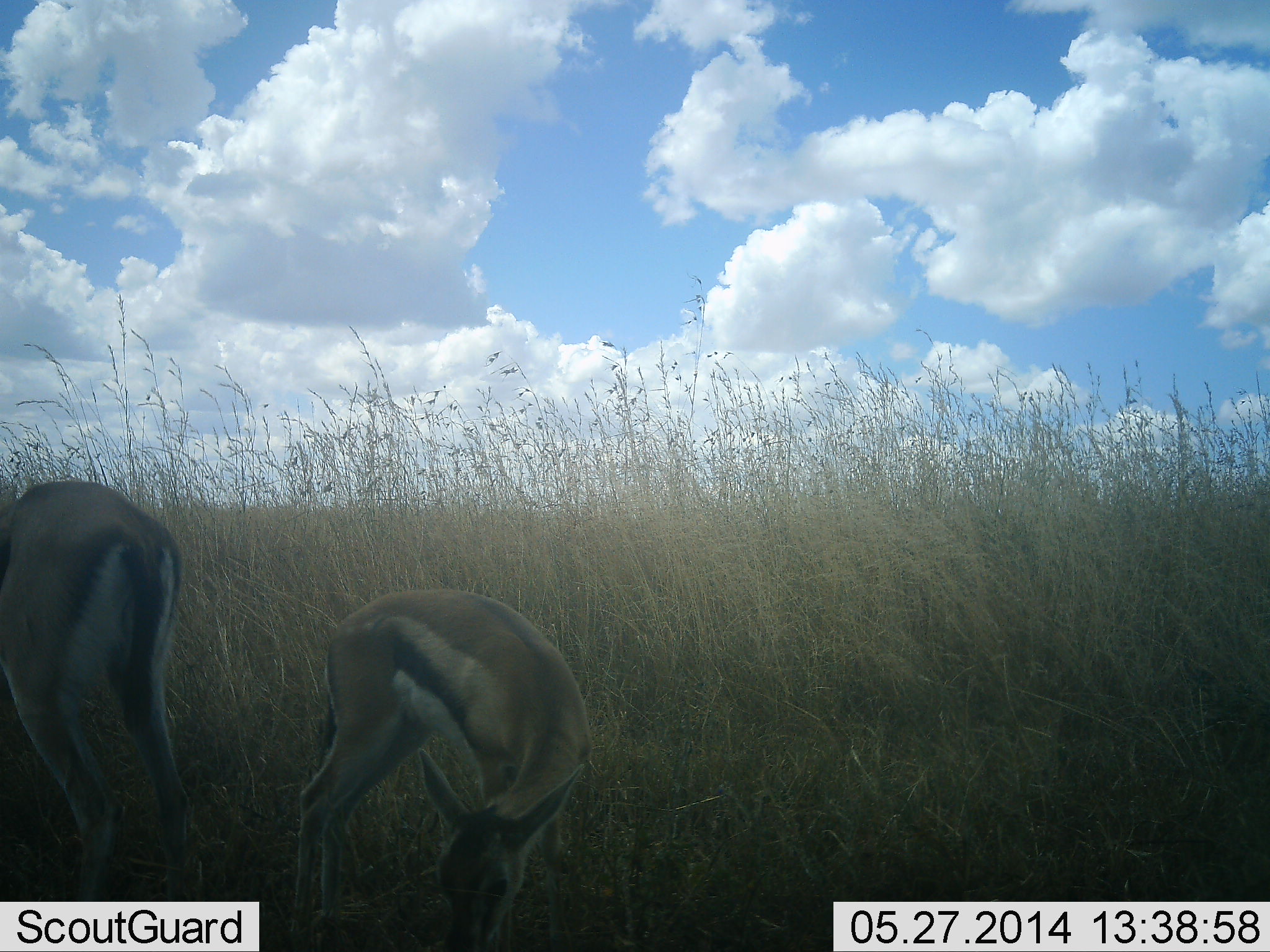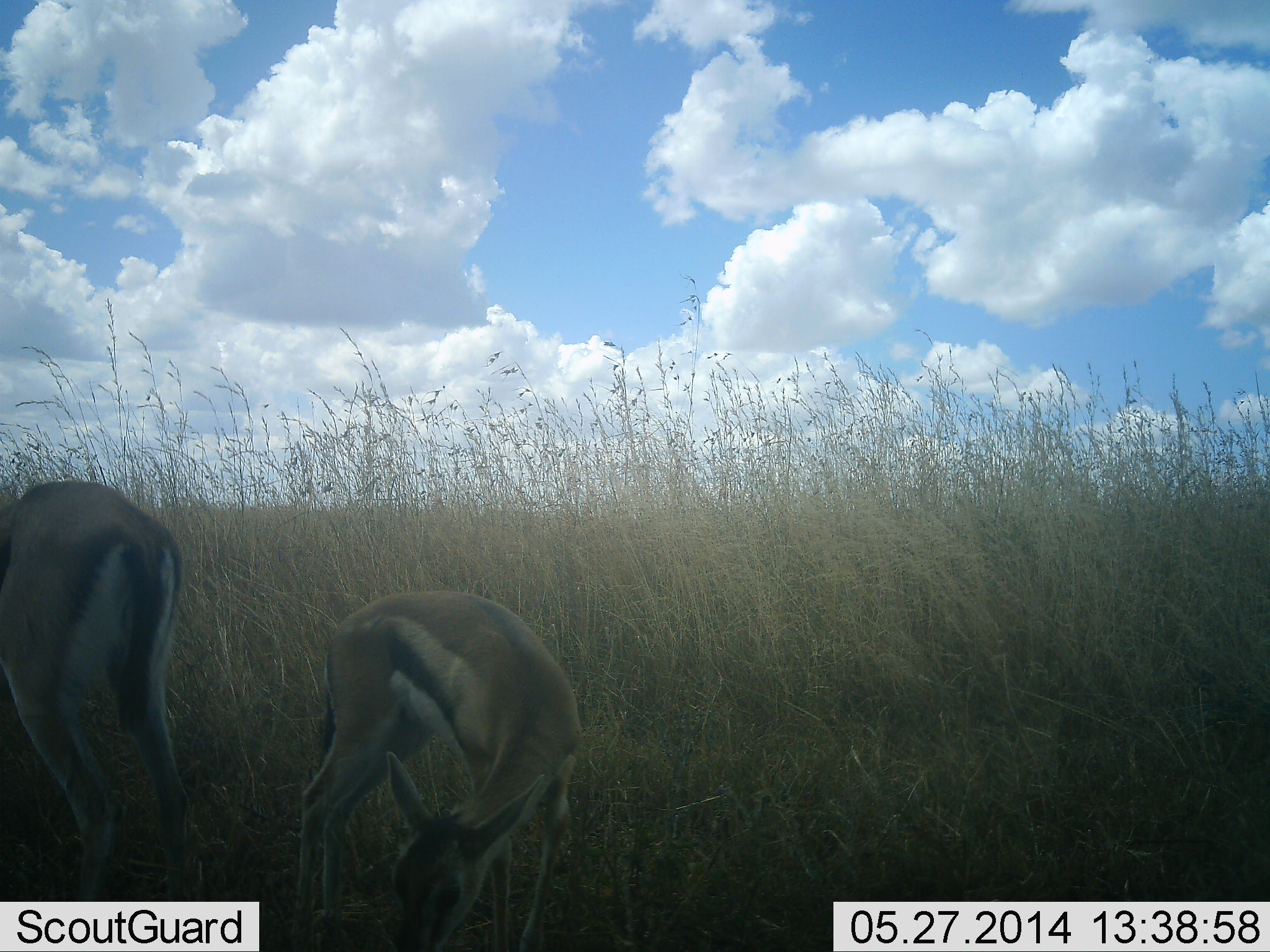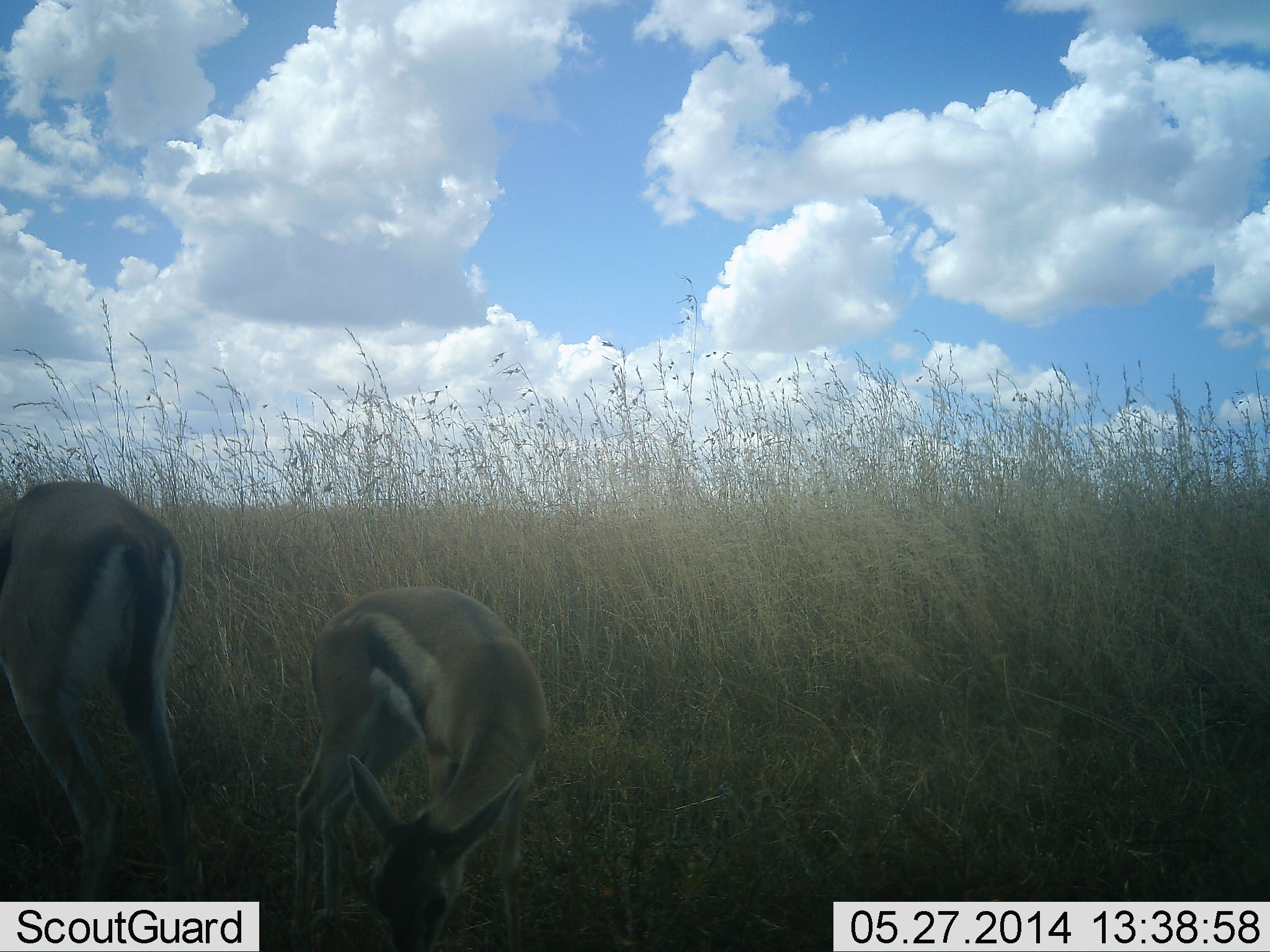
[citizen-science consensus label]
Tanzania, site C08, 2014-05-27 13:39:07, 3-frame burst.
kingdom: Animalia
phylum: Chordata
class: Mammalia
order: Artiodactyla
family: Bovidae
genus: Eudorcas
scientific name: Eudorcas thomsonii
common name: thomson's gazelle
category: gazellethomsons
Gazellethomsons (thomson's gazelle) (Eudorcas thomsonii), count 2. Behavior (volunteer vote fractions): standing 30%, resting 0%, moving 10%, interacting 0%. Young present (vote fraction): 20%. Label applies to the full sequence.